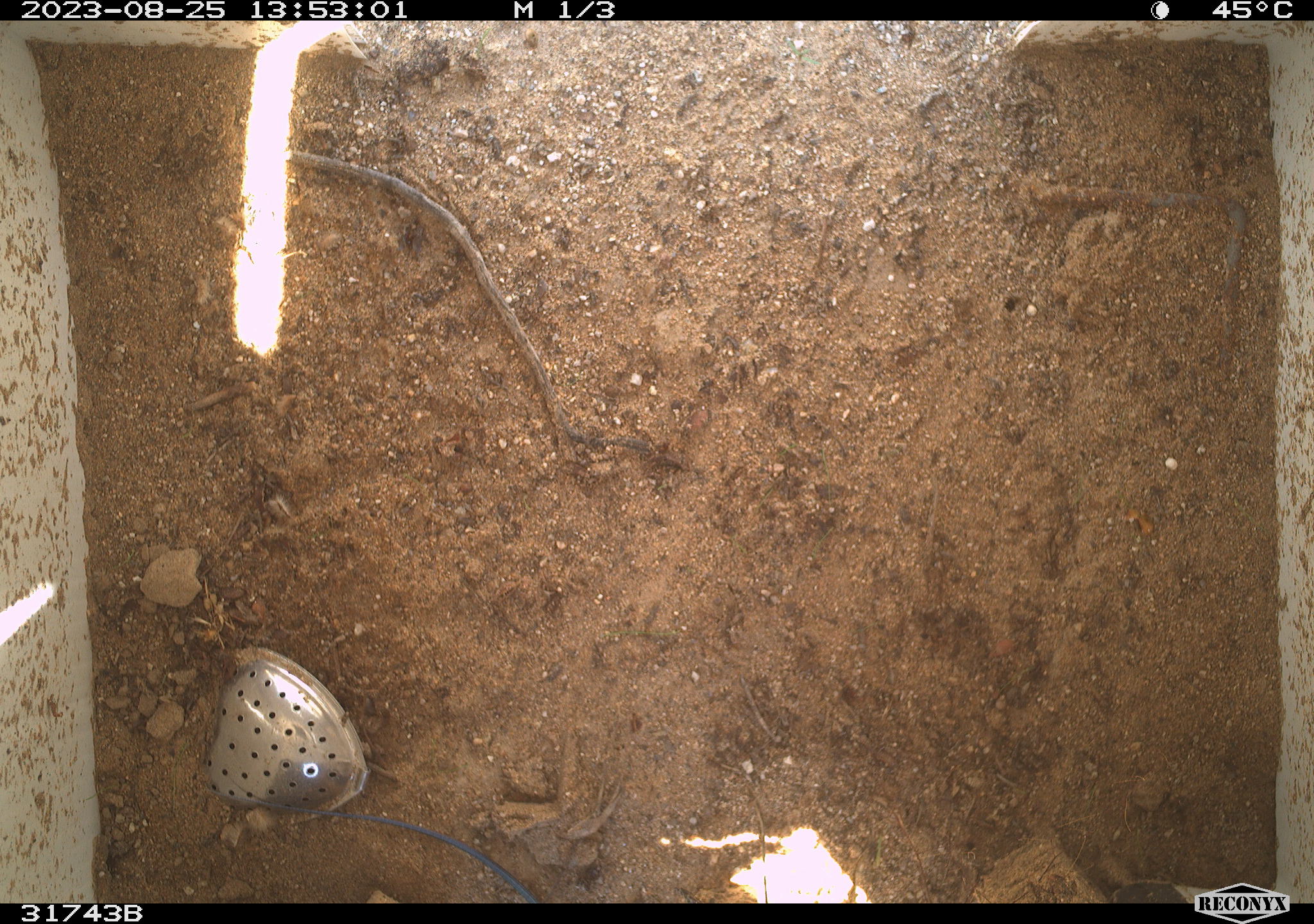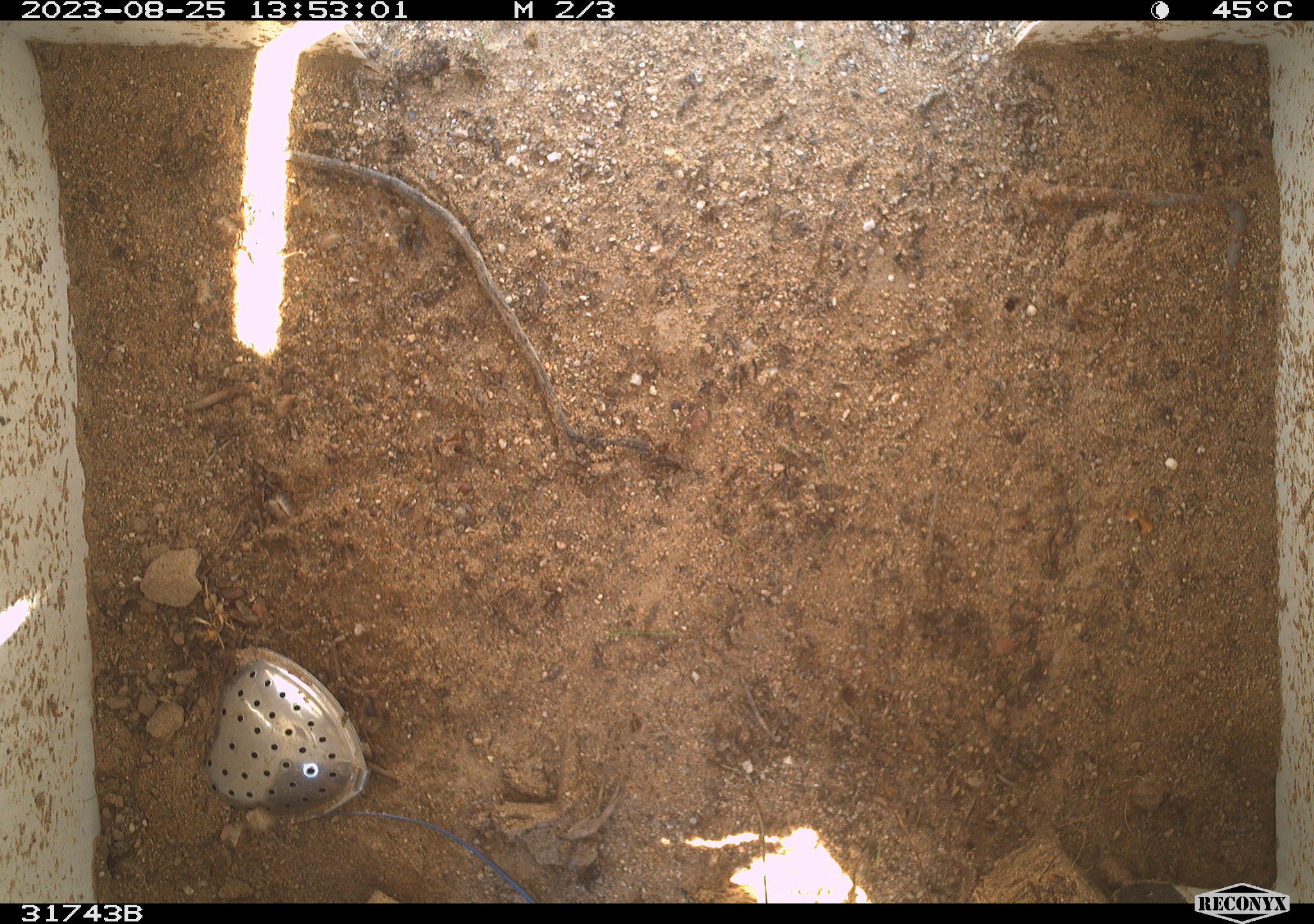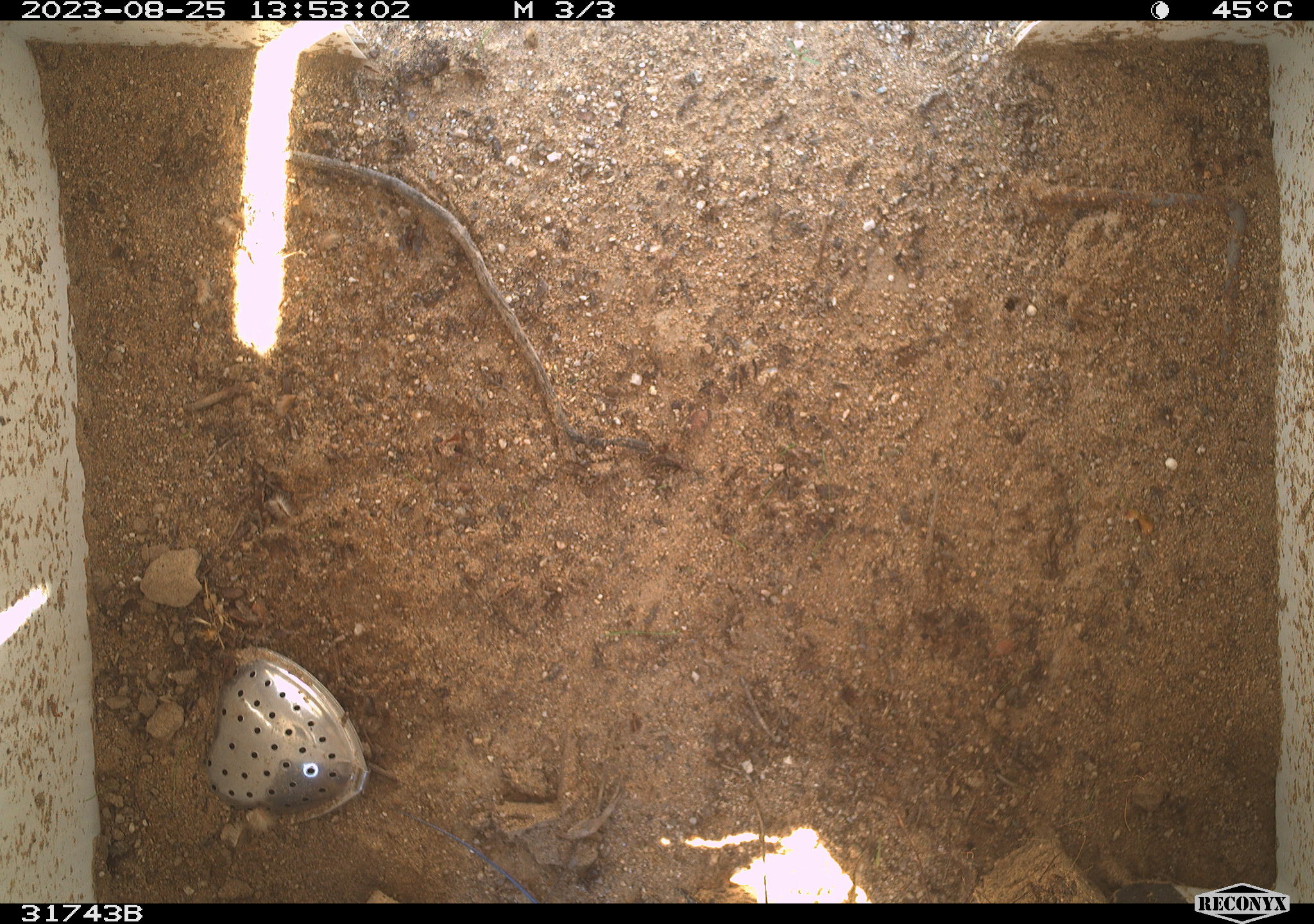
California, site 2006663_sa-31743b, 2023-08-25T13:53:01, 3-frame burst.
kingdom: Animalia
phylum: Chordata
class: Reptilia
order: Squamata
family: Teiidae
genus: Aspidoscelis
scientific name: Aspidoscelis tigris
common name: western whiptail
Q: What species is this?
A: Western whiptail (Aspidoscelis tigris).